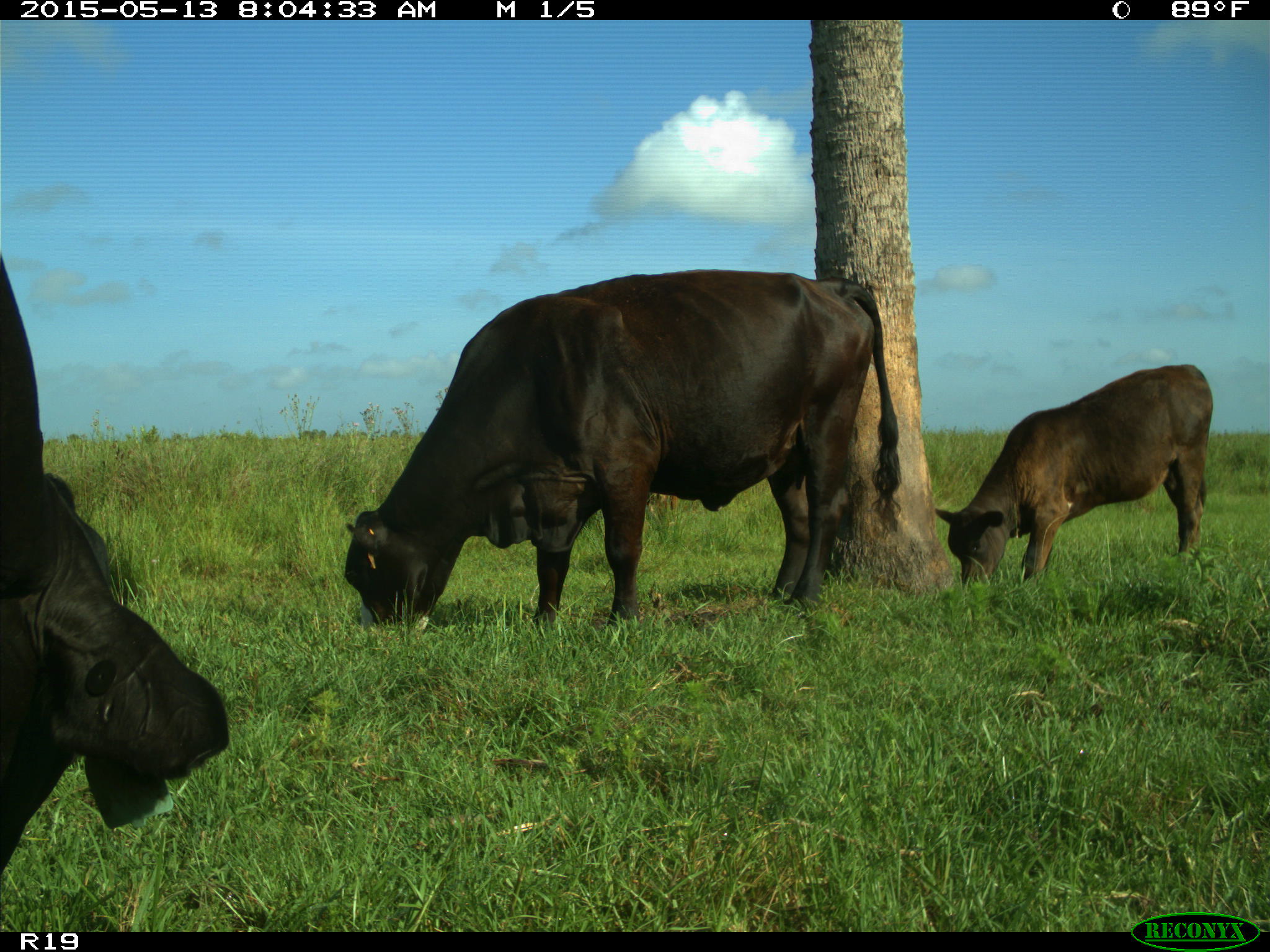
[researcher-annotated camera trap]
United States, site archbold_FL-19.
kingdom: Animalia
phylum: Chordata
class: Mammalia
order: Artiodactyla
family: Bovidae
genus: Bos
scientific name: Bos taurus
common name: domestic cow